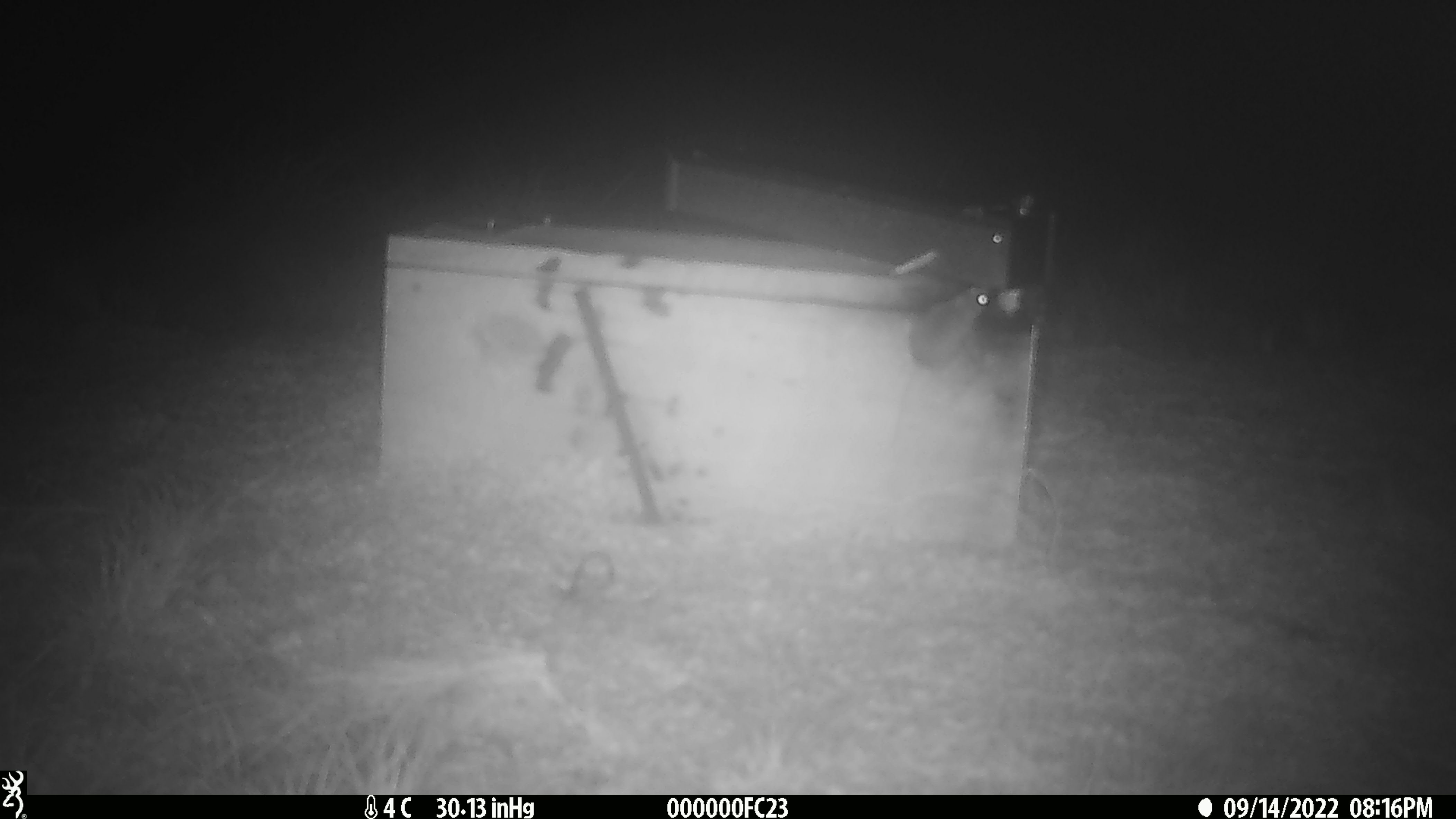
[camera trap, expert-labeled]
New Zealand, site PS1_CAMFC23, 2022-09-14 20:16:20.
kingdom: Animalia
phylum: Chordata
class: Mammalia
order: Rodentia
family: Muridae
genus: Mus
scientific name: Mus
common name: mouse